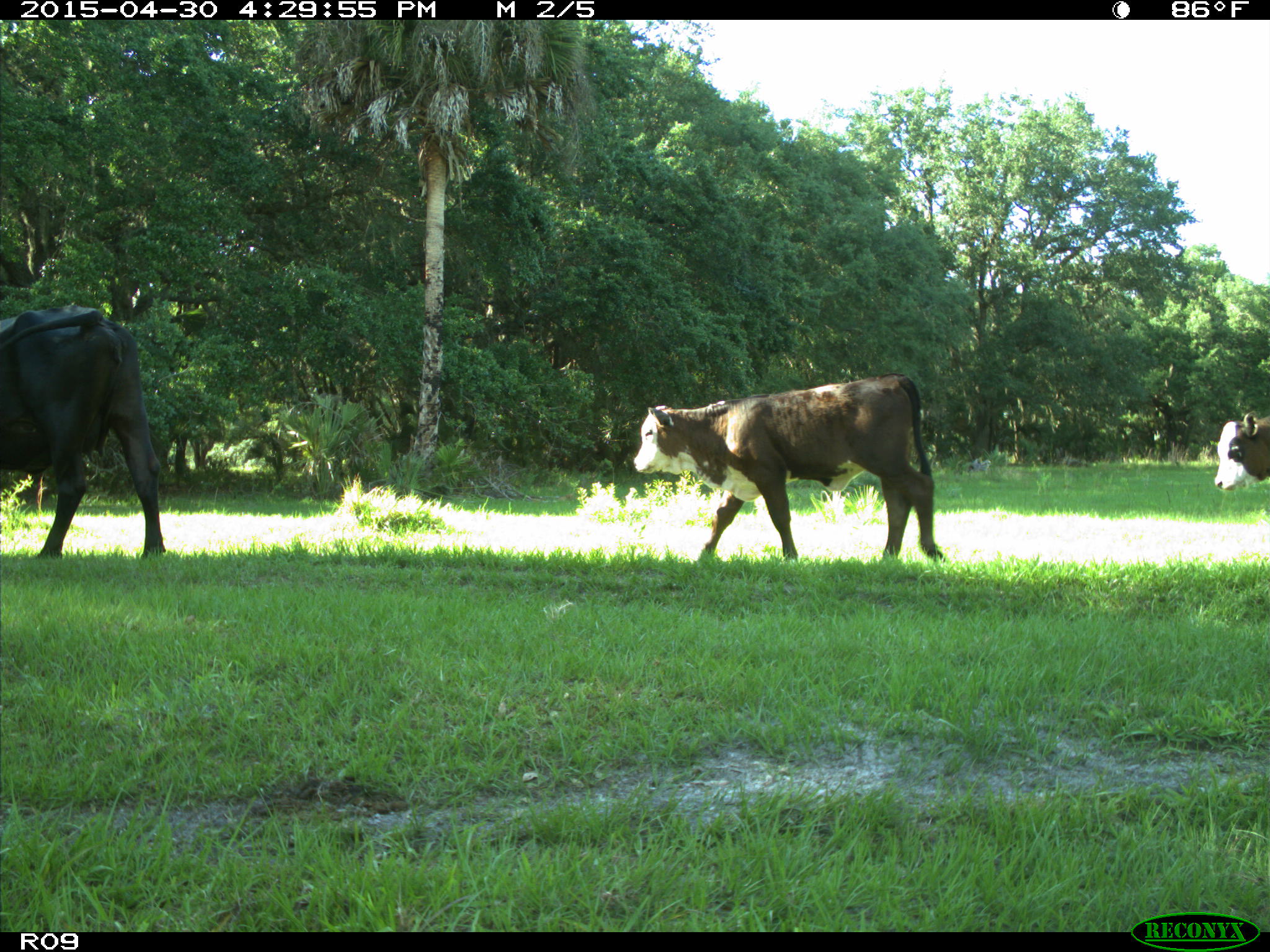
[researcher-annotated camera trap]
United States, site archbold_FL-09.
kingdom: Animalia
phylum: Chordata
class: Mammalia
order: Artiodactyla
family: Bovidae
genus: Bos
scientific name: Bos taurus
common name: domestic cow